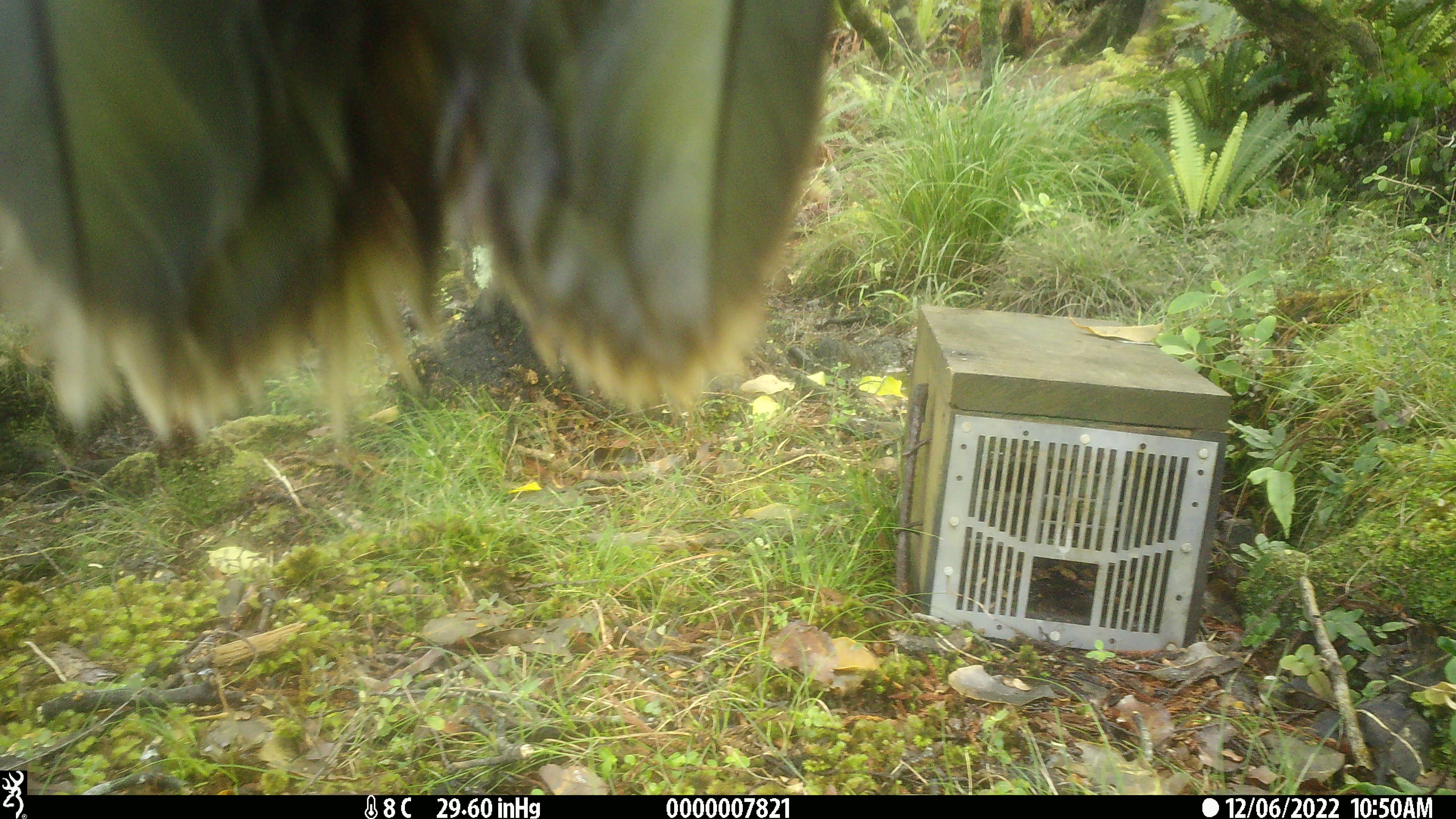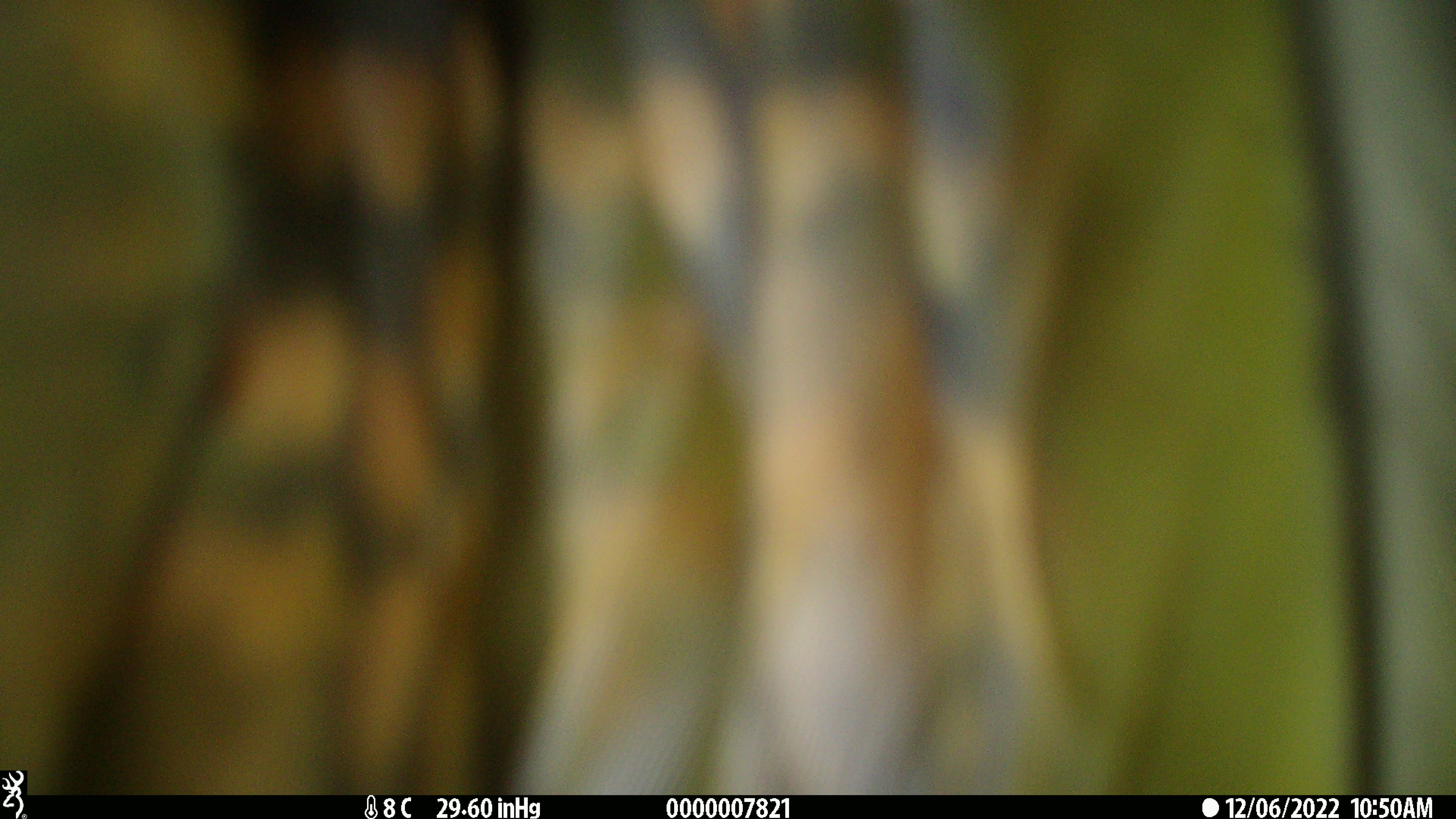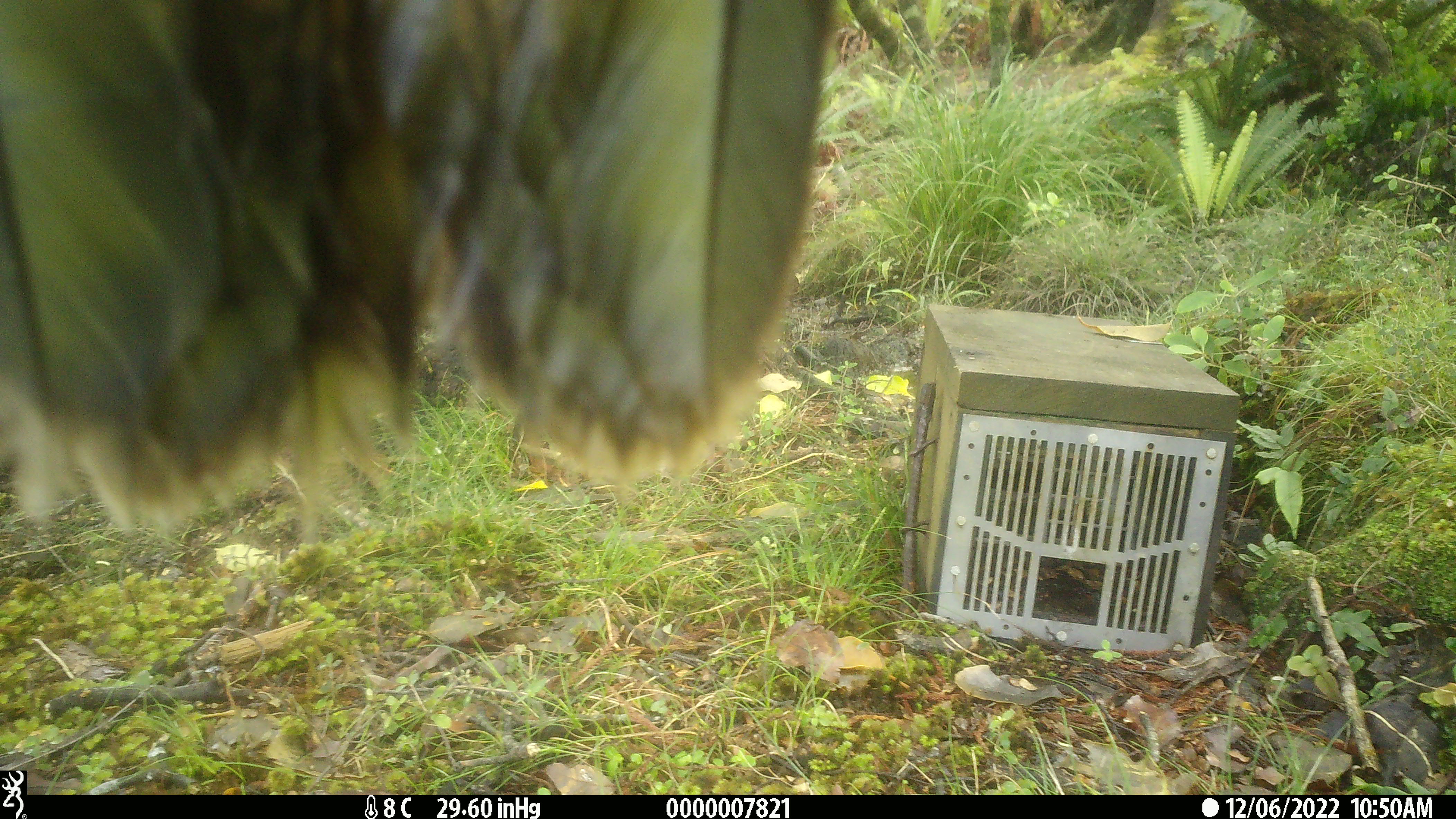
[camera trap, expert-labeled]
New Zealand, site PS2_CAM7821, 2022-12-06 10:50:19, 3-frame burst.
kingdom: Animalia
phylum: Chordata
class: Aves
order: Psittaciformes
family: Strigopidae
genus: Nestor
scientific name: Nestor notabilis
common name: kea